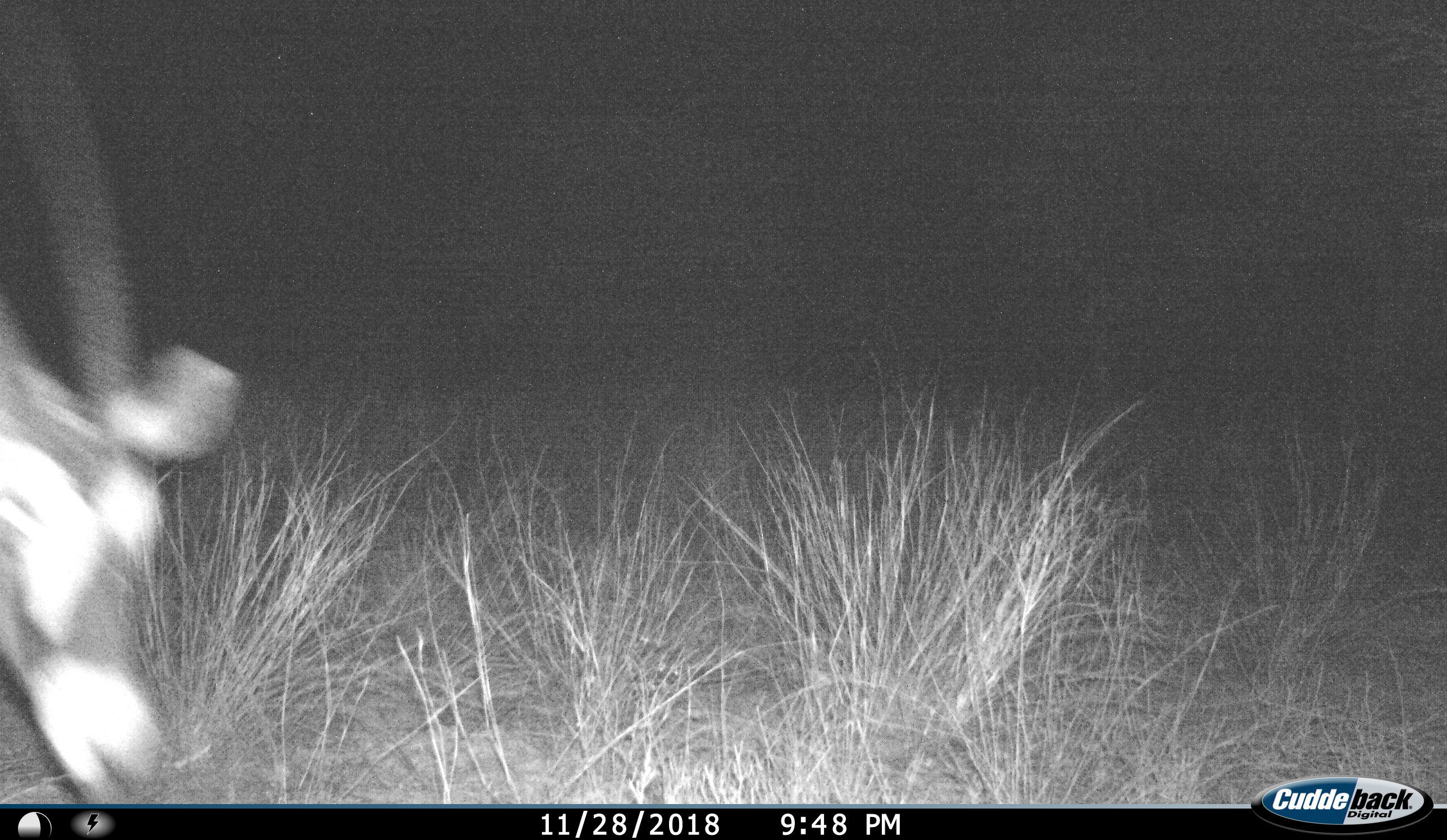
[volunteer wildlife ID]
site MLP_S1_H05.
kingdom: Animalia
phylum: Chordata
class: Mammalia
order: Artiodactyla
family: Bovidae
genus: Oryx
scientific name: Oryx gazella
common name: gemsbok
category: oryx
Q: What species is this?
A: Oryx (gemsbok) (Oryx gazella).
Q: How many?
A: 1.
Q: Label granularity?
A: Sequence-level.